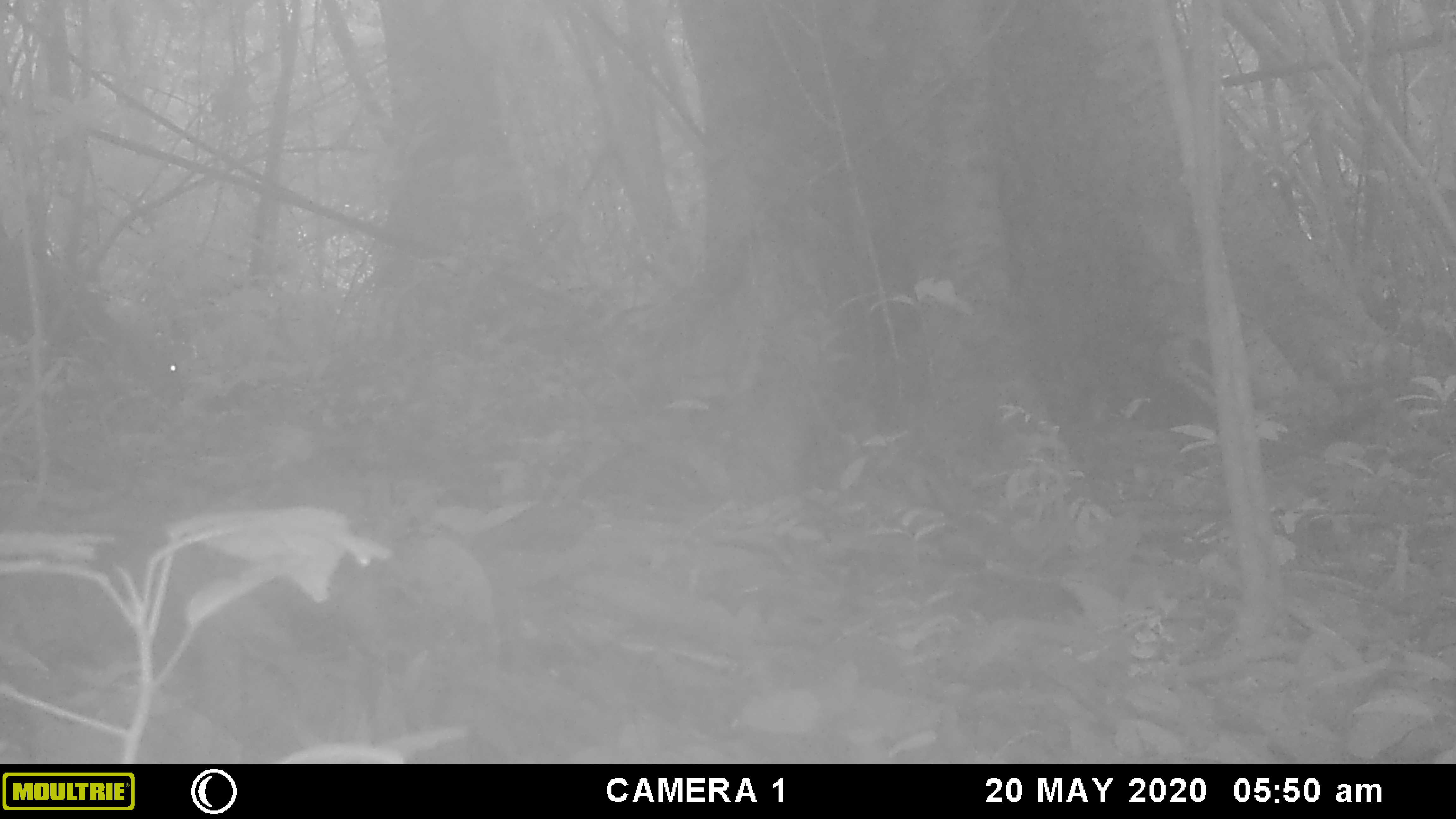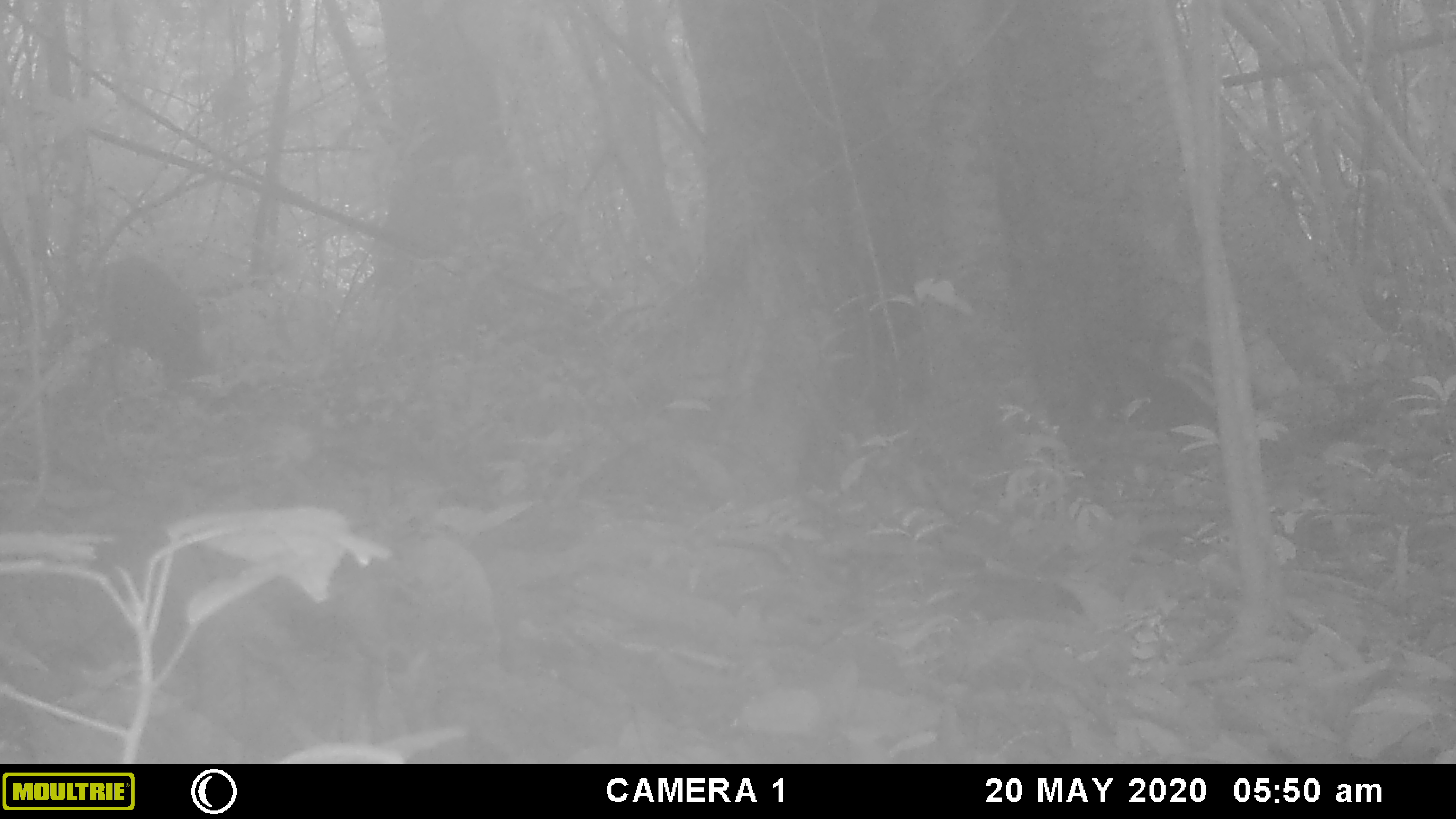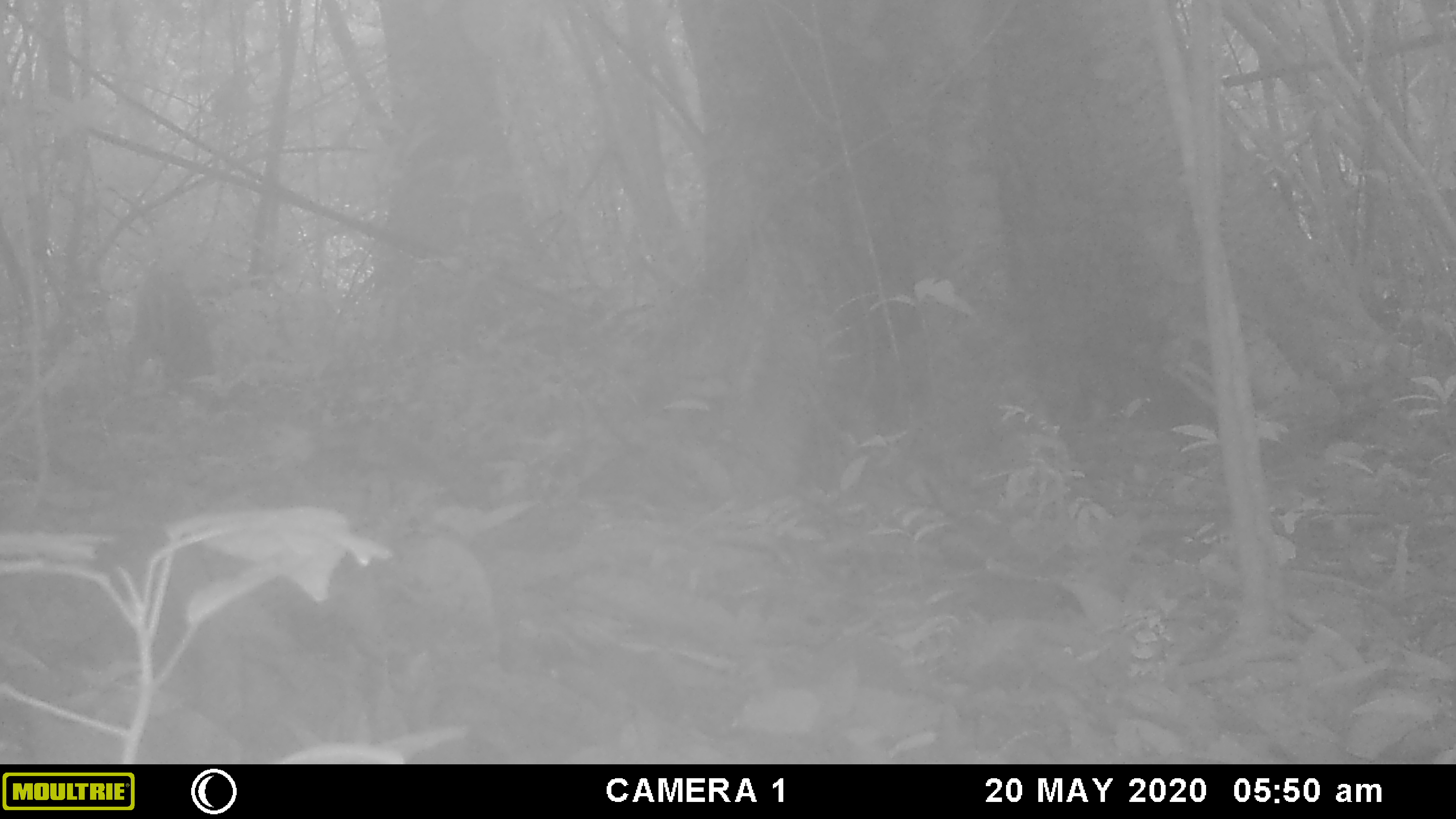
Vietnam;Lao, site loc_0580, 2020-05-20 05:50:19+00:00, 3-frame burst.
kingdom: Animalia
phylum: Chordata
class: Mammalia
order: Artiodactyla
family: Cervidae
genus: Muntiacus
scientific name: Muntiacus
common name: muntjacs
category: unidentified muntjac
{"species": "unidentified muntjac (muntjacs) (Muntiacus)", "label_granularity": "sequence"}